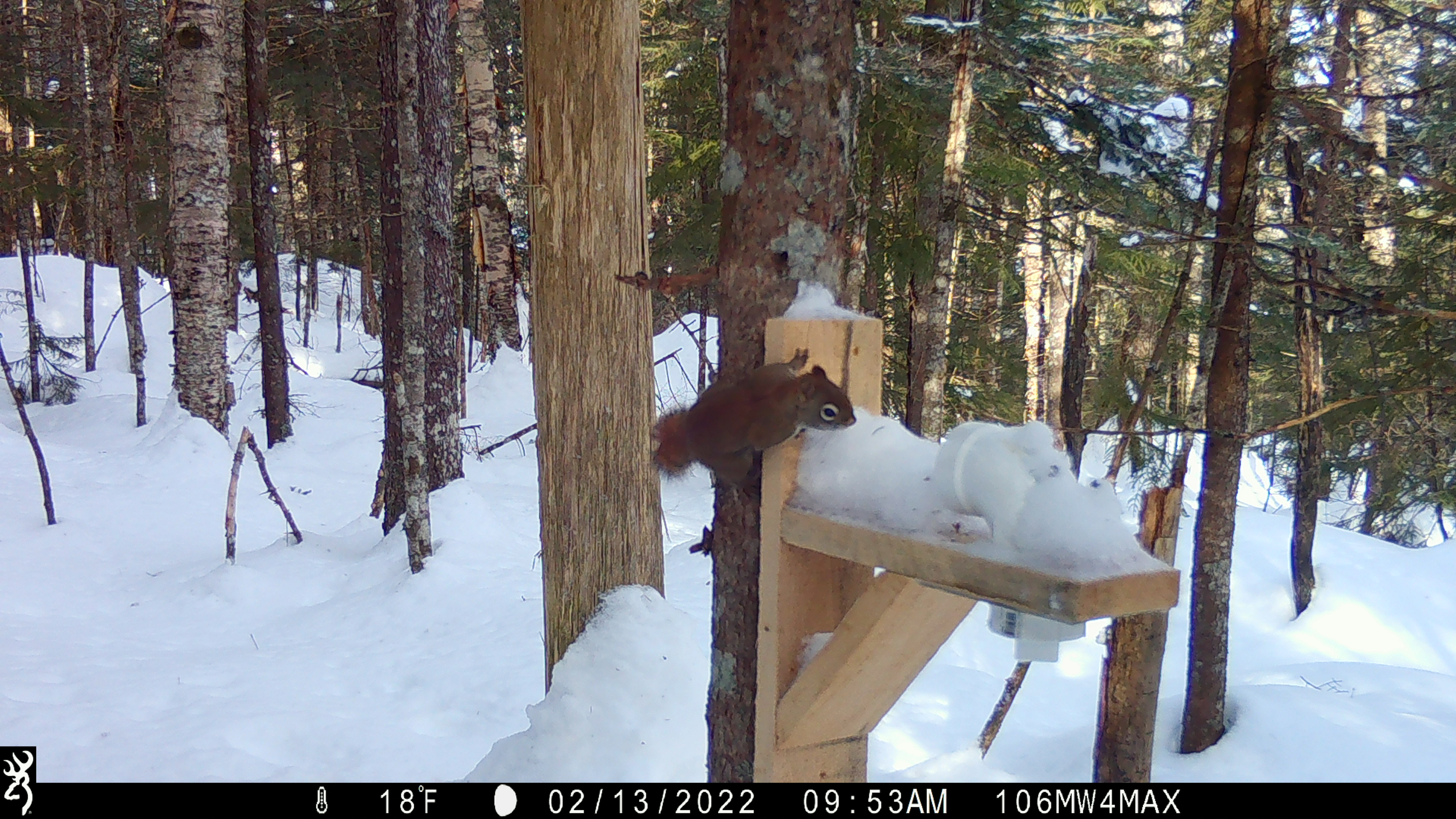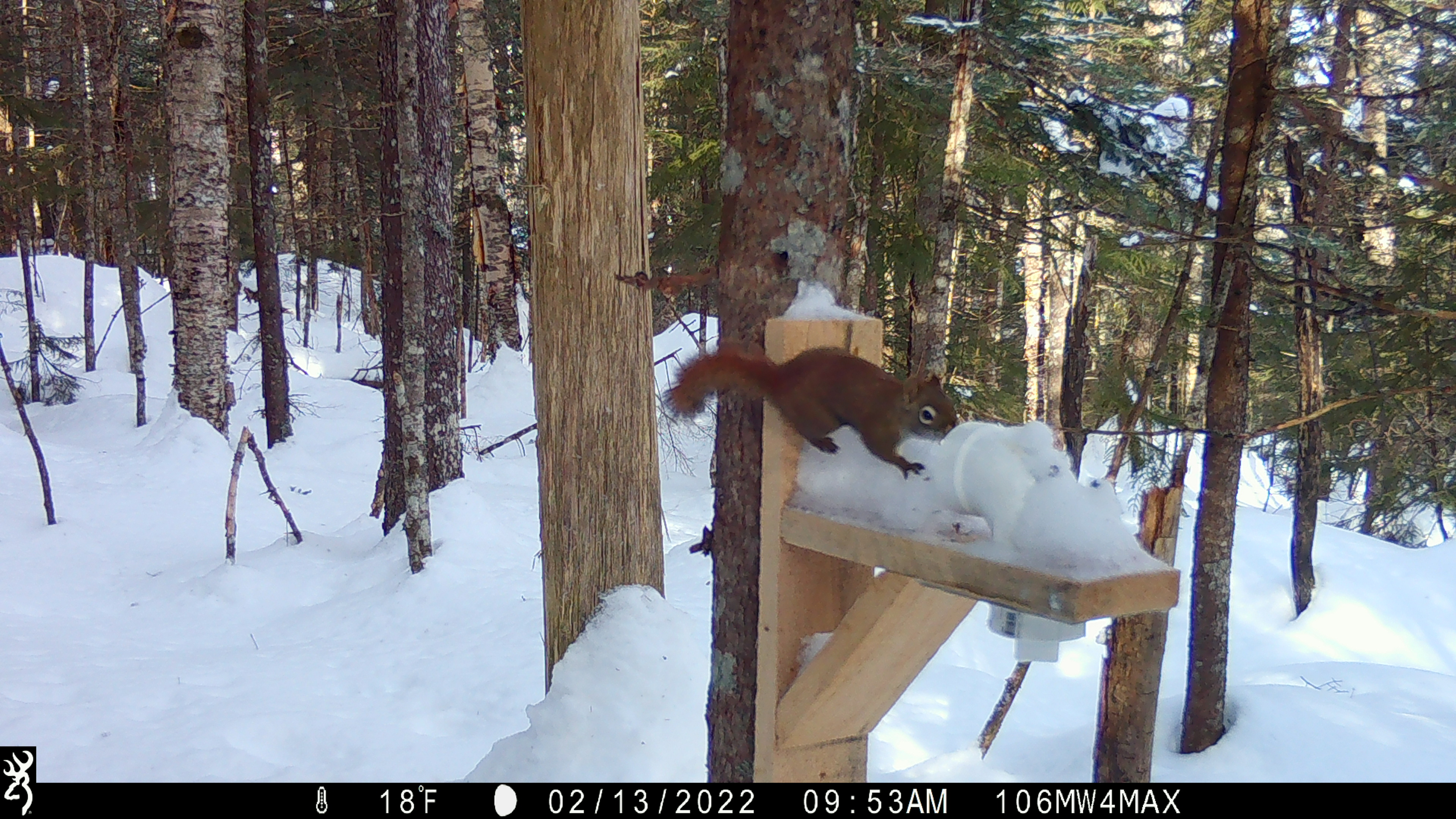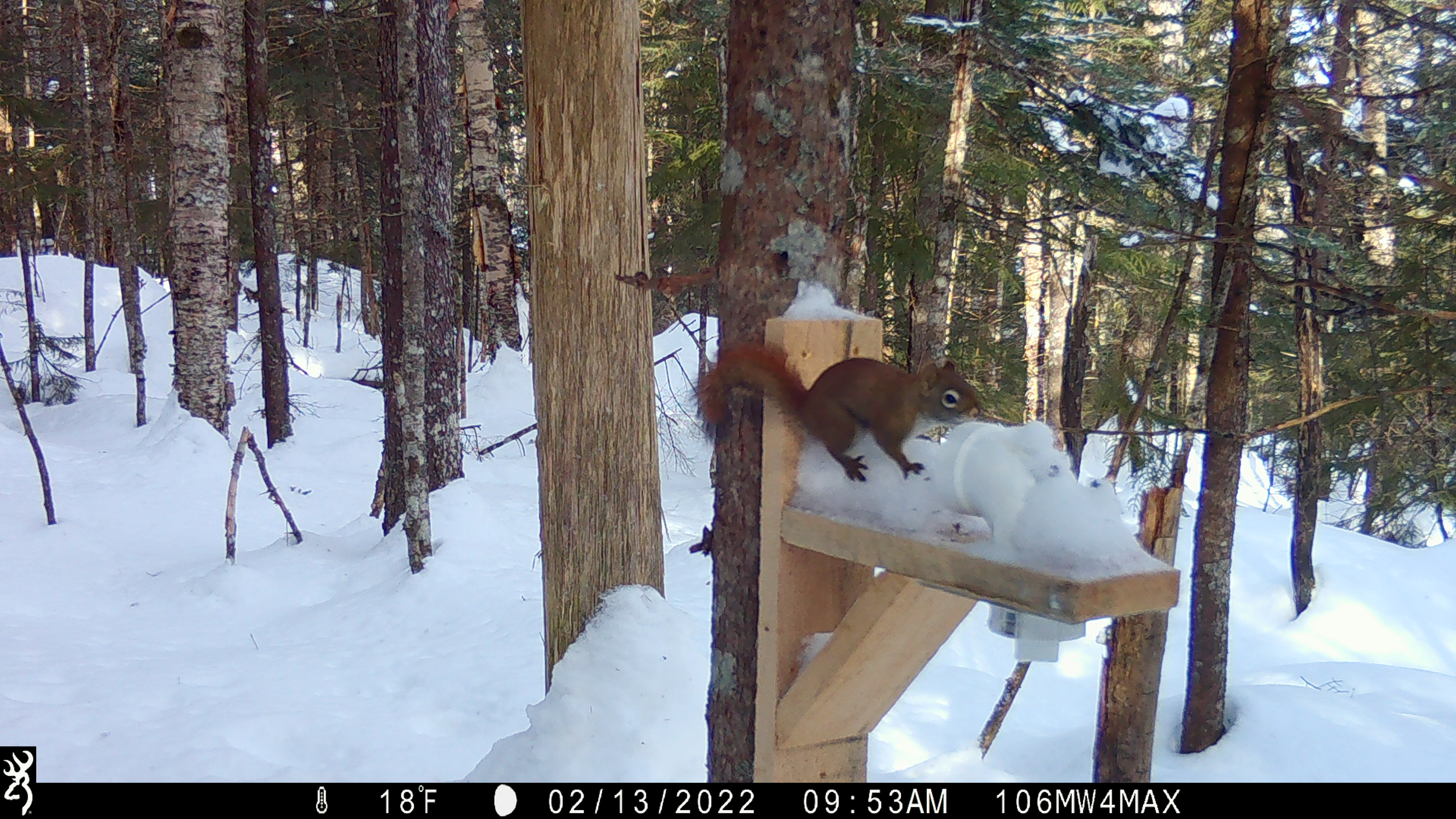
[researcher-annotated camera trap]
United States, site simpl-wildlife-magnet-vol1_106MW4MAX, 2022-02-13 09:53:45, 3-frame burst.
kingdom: Animalia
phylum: Chordata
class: Mammalia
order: Rodentia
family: Sciuridae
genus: Tamiasciurus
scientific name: Tamiasciurus hudsonicus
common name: red squirrel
Red squirrel (Tamiasciurus hudsonicus).